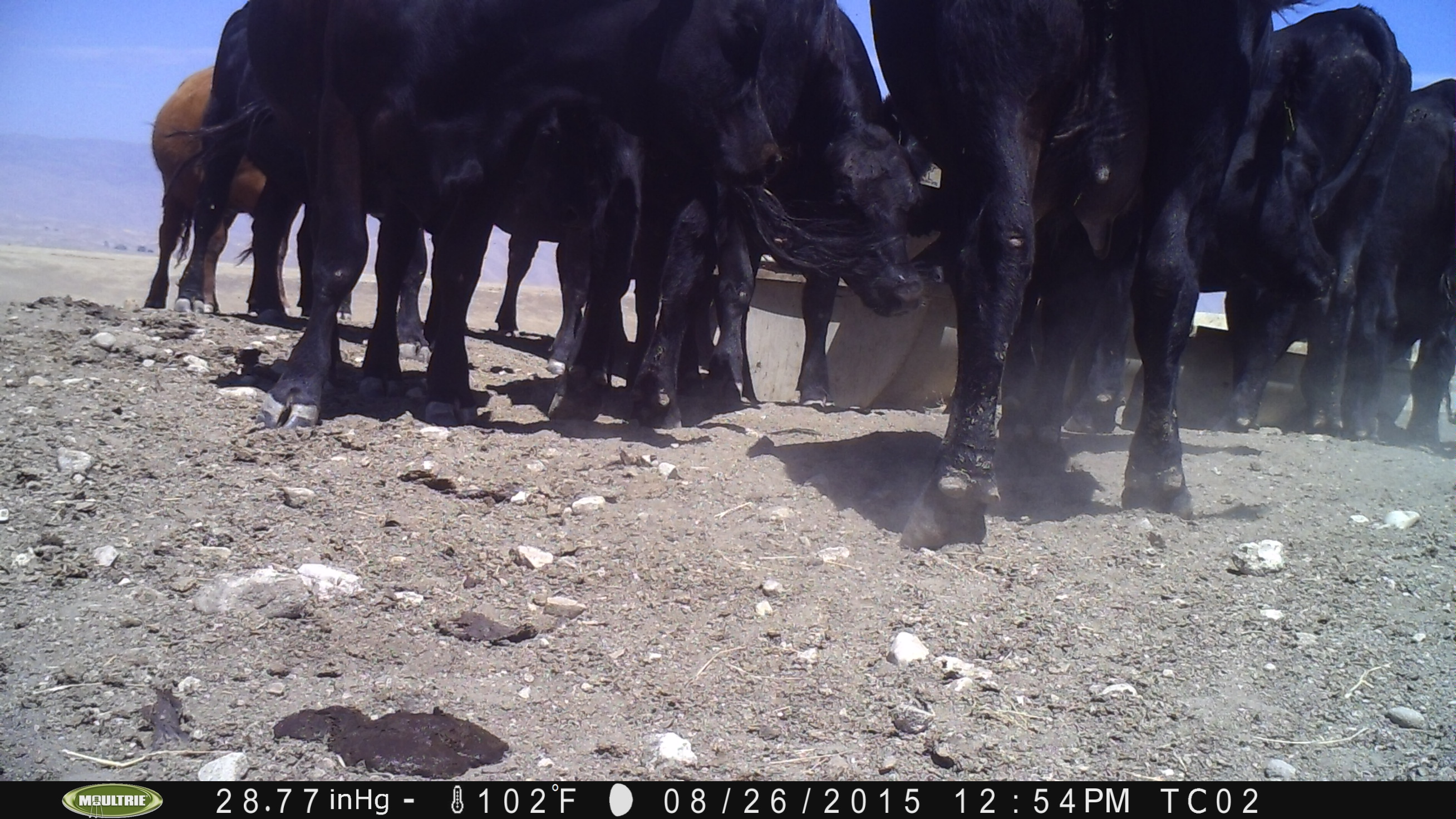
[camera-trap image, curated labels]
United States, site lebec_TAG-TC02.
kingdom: Animalia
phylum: Chordata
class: Mammalia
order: Artiodactyla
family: Bovidae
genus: Bos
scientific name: Bos taurus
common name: domestic cow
Bos taurus (domestic cow).